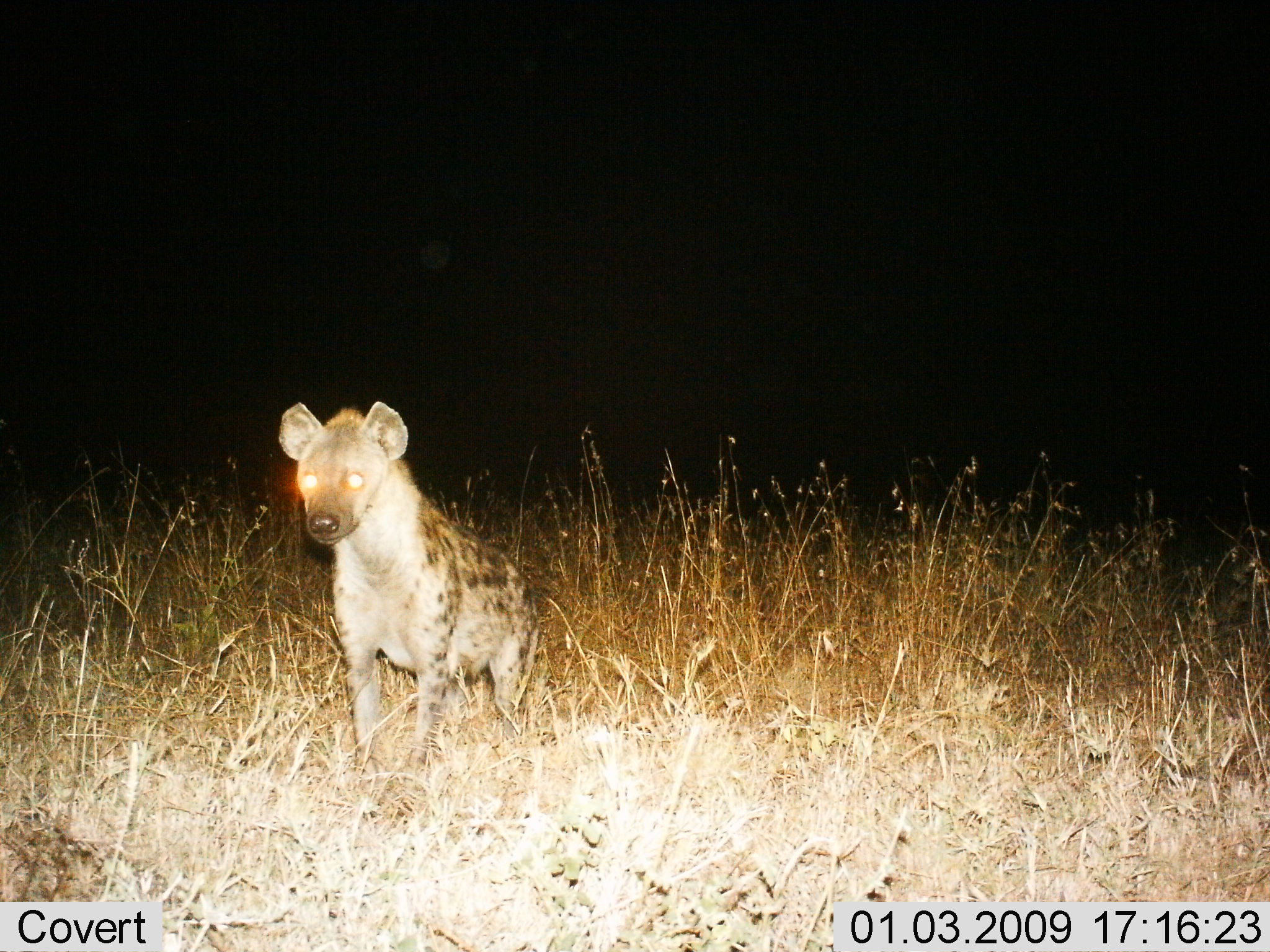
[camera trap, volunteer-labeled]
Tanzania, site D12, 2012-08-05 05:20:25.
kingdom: Animalia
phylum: Chordata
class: Mammalia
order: Carnivora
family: Hyaenidae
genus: Crocuta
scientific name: Crocuta crocuta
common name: spotted hyena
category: hyenaspotted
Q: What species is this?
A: Hyenaspotted (spotted hyena) (Crocuta crocuta).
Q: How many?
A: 1.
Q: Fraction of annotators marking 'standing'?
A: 100%.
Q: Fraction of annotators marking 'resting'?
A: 0%.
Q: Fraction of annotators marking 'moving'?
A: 0%.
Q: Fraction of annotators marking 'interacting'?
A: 0%.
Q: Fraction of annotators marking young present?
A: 0%.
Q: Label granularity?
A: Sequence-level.